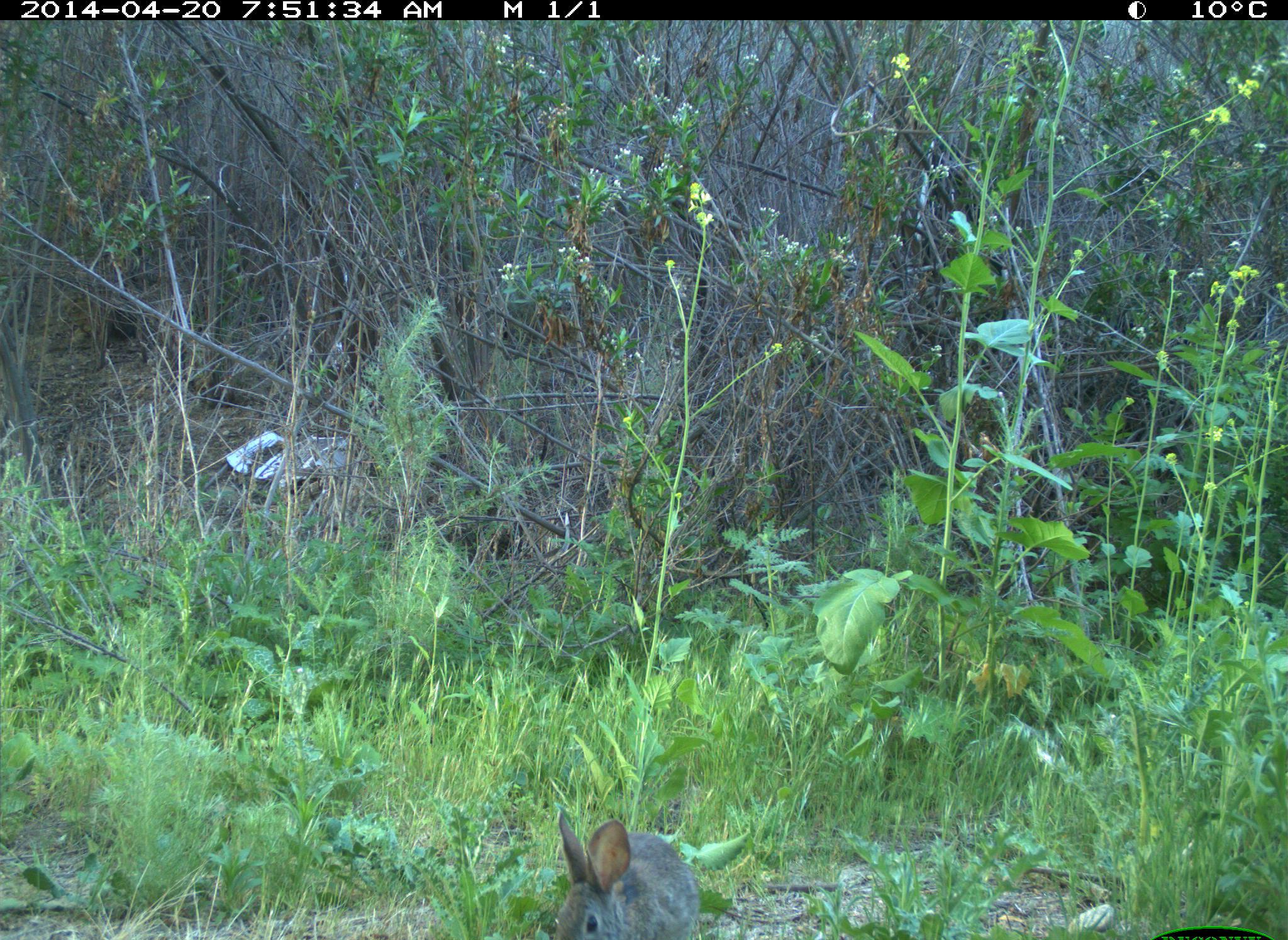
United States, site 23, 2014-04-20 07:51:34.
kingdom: Animalia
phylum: Chordata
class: Mammalia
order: Lagomorpha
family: Leporidae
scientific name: Leporidae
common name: rabbits and hares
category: rabbit